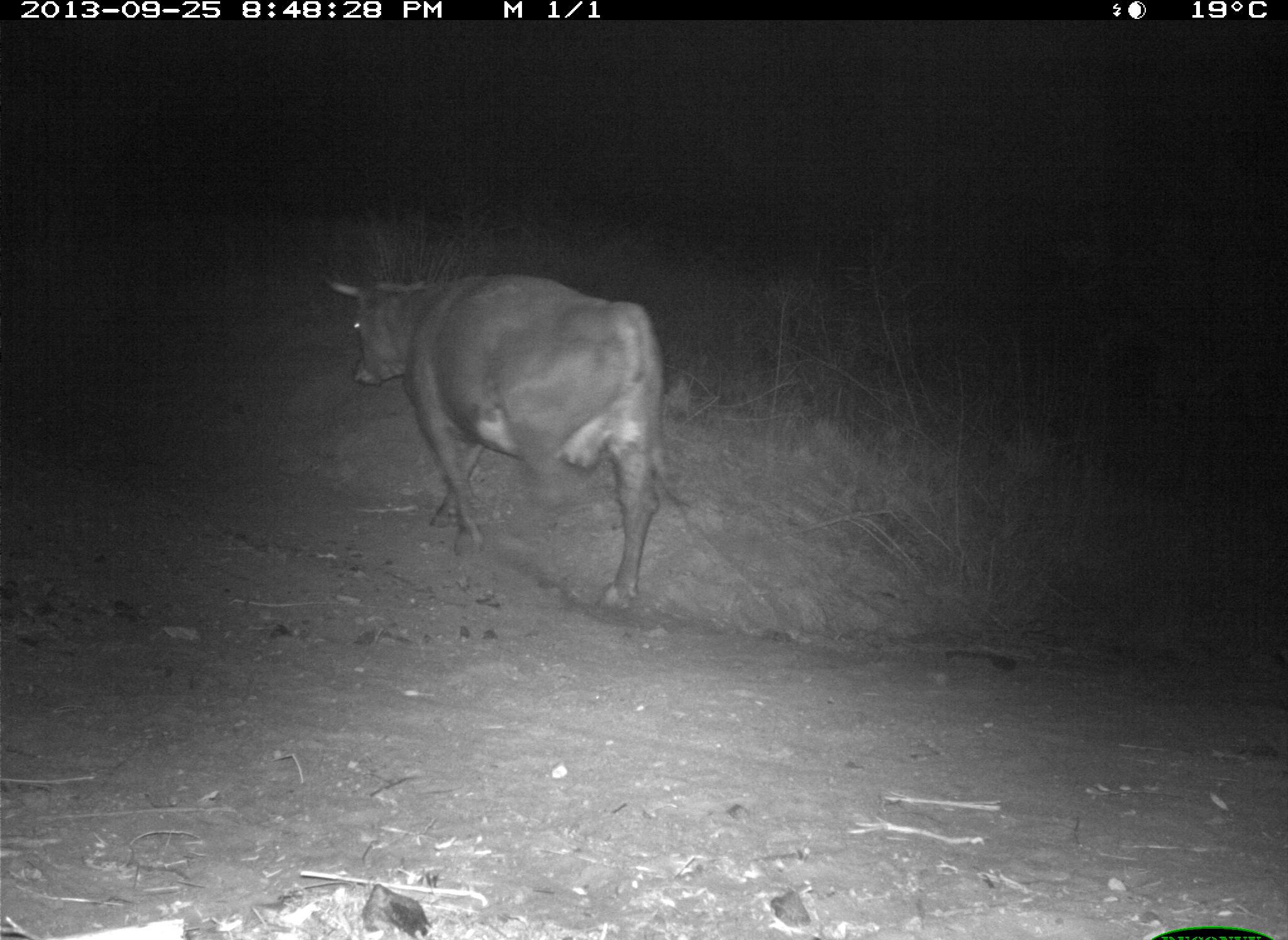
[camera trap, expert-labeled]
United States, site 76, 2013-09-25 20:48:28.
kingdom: Animalia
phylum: Chordata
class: Mammalia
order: Artiodactyla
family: Bovidae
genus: Bos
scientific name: Bos taurus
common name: cow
Cow (Bos taurus).